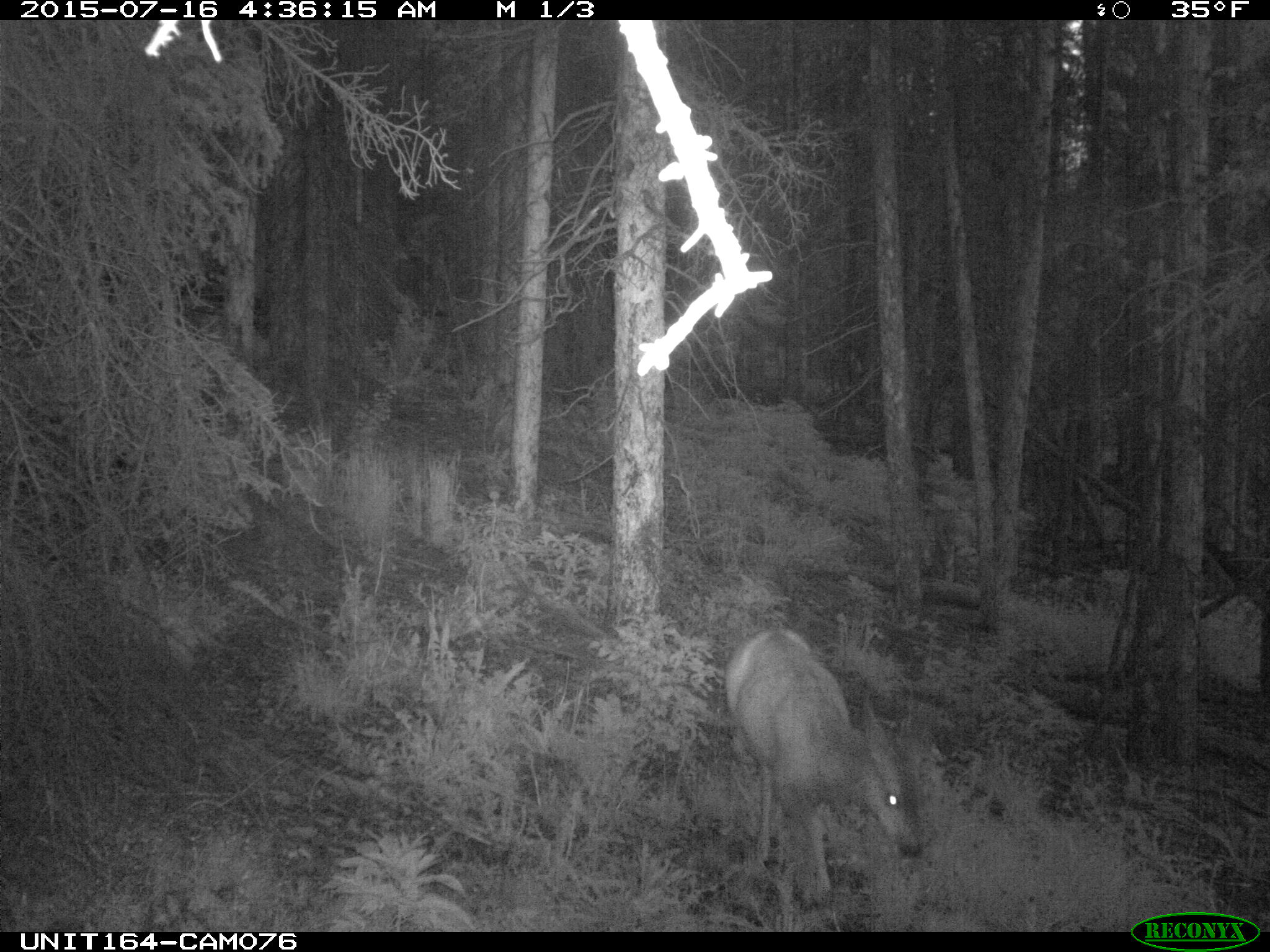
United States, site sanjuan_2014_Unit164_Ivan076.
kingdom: Animalia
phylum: Chordata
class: Mammalia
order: Artiodactyla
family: Cervidae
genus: Odocoileus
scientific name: Odocoileus hemionus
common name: mule deer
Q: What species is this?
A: Odocoileus hemionus (mule deer).